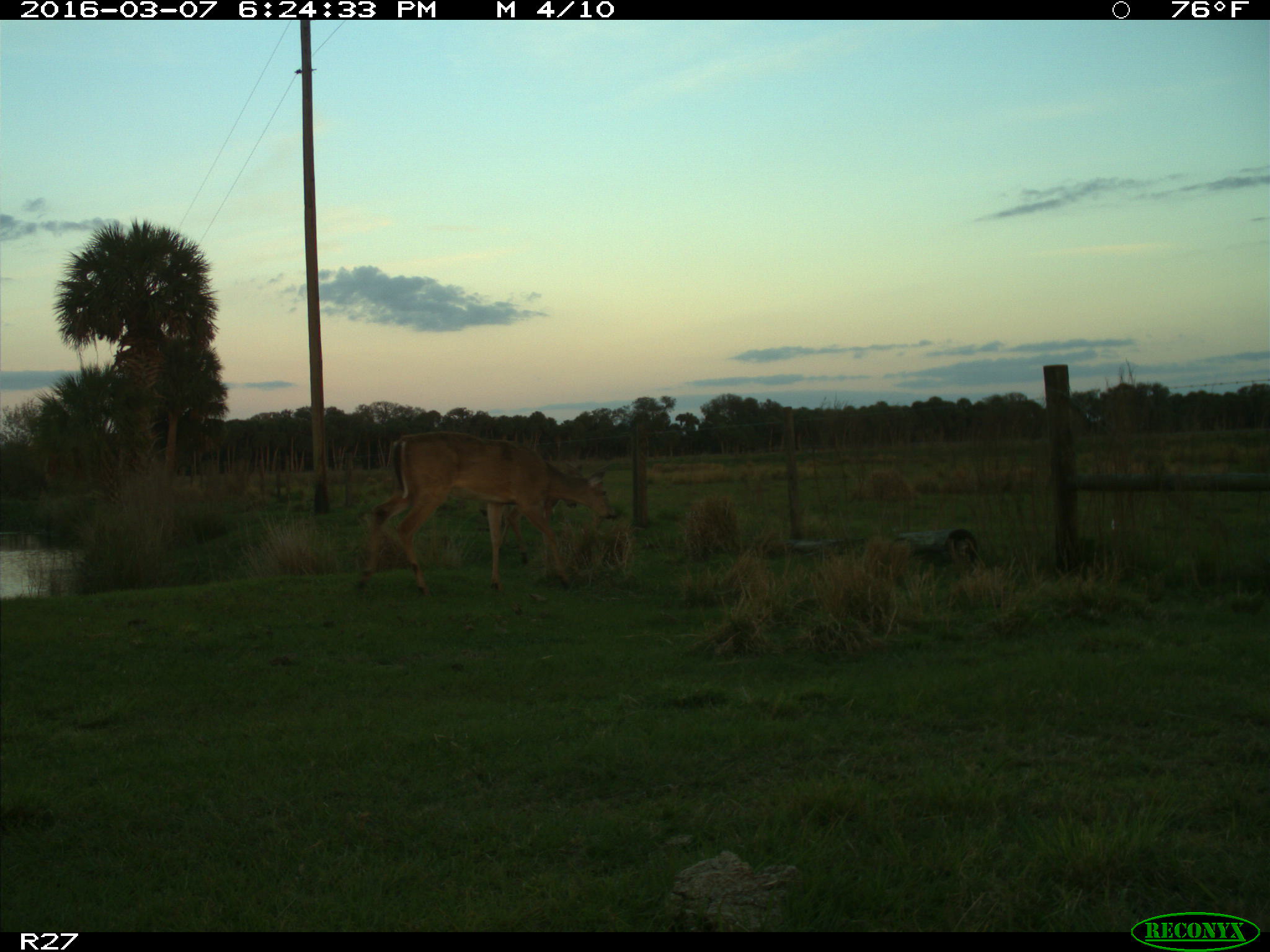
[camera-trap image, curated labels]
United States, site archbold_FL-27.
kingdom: Animalia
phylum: Chordata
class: Mammalia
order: Artiodactyla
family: Cervidae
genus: Odocoileus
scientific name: Odocoileus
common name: deer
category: unidentified deer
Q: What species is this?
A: Unidentified deer (deer) (Odocoileus).